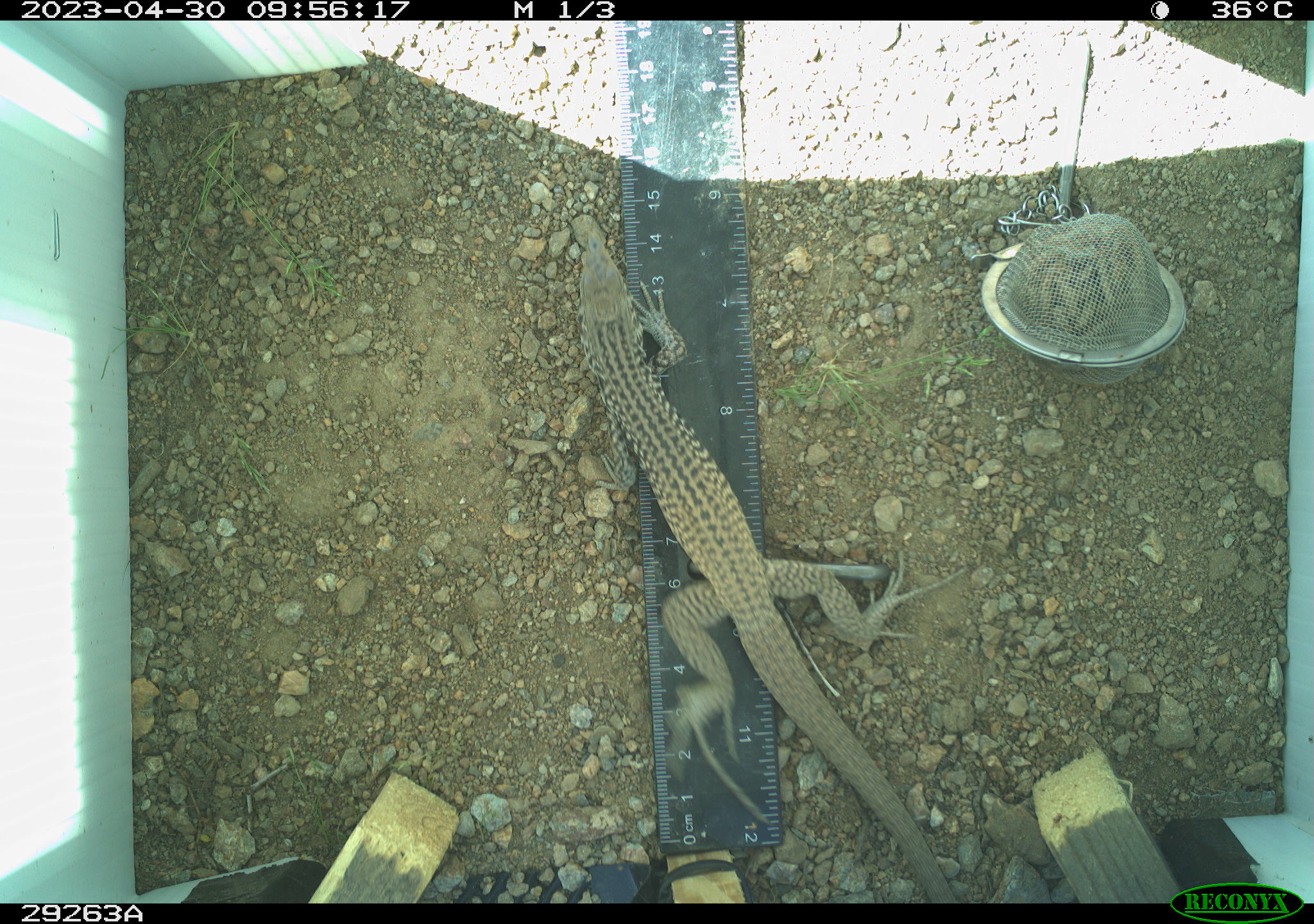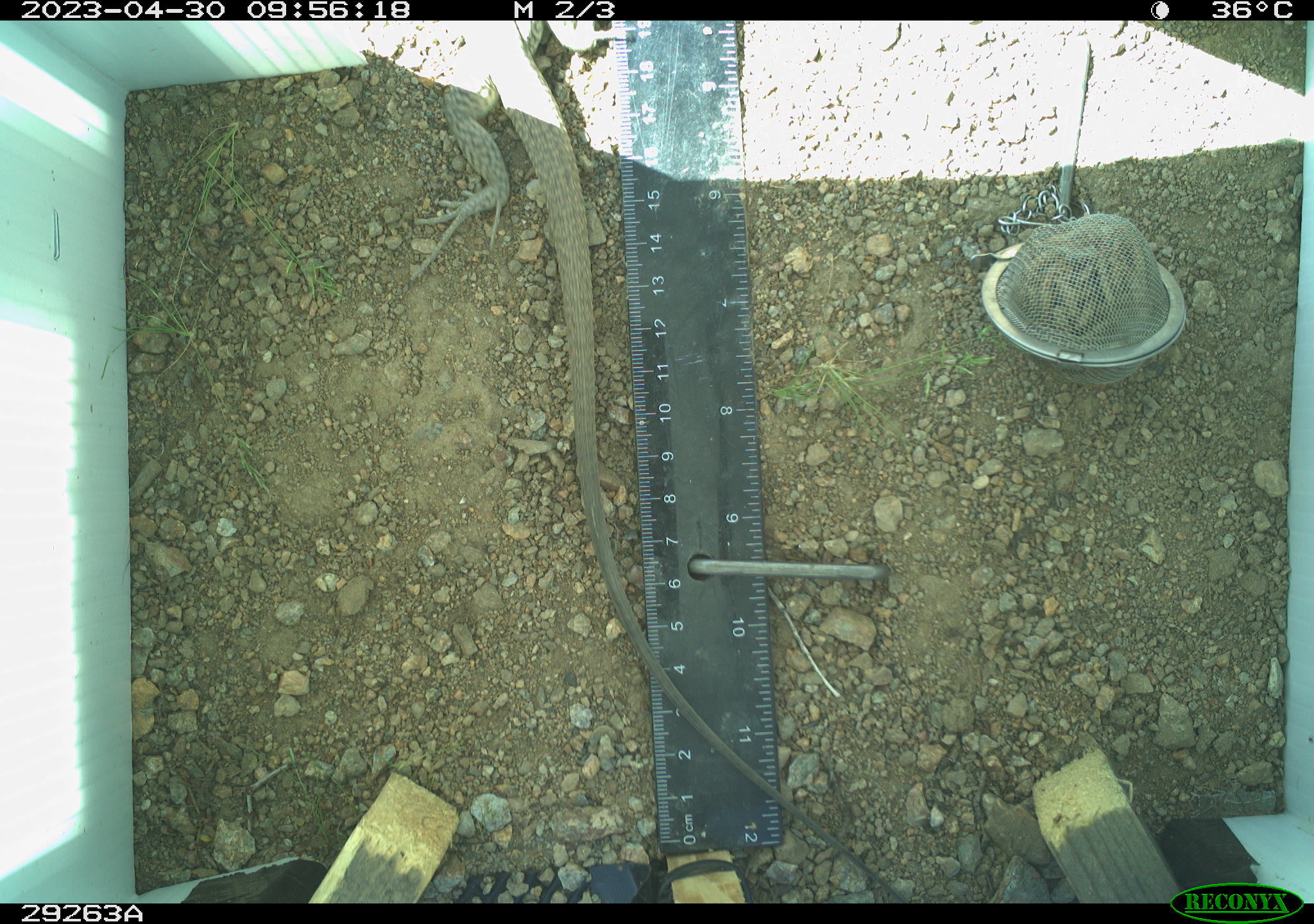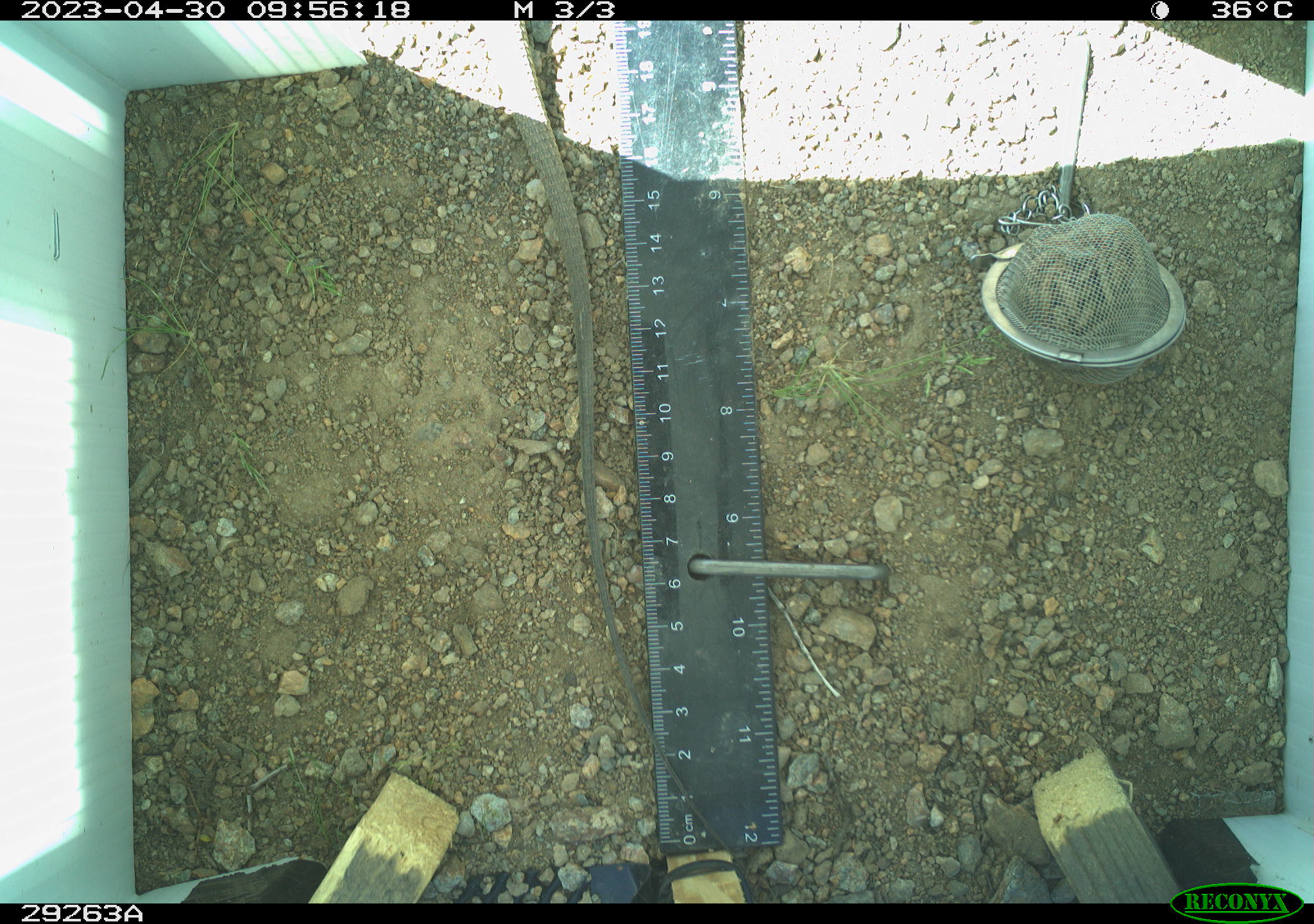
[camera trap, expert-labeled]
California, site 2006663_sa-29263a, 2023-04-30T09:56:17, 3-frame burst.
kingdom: Animalia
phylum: Chordata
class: Reptilia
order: Squamata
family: Teiidae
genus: Aspidoscelis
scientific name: Aspidoscelis tigris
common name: western whiptail